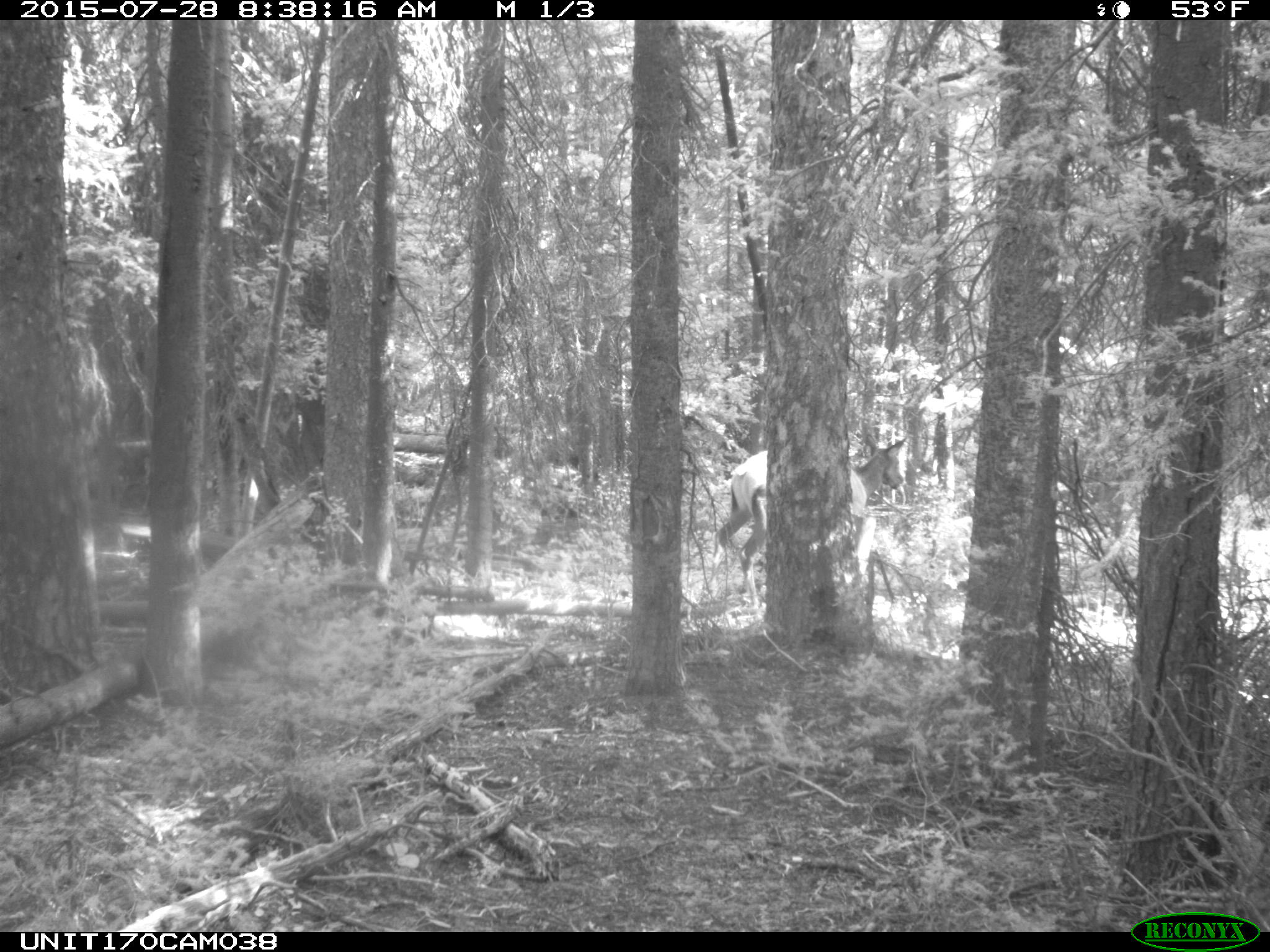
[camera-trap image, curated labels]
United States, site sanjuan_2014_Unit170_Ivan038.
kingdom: Animalia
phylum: Chordata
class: Mammalia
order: Artiodactyla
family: Cervidae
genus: Cervus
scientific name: Cervus elaphus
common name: red deer